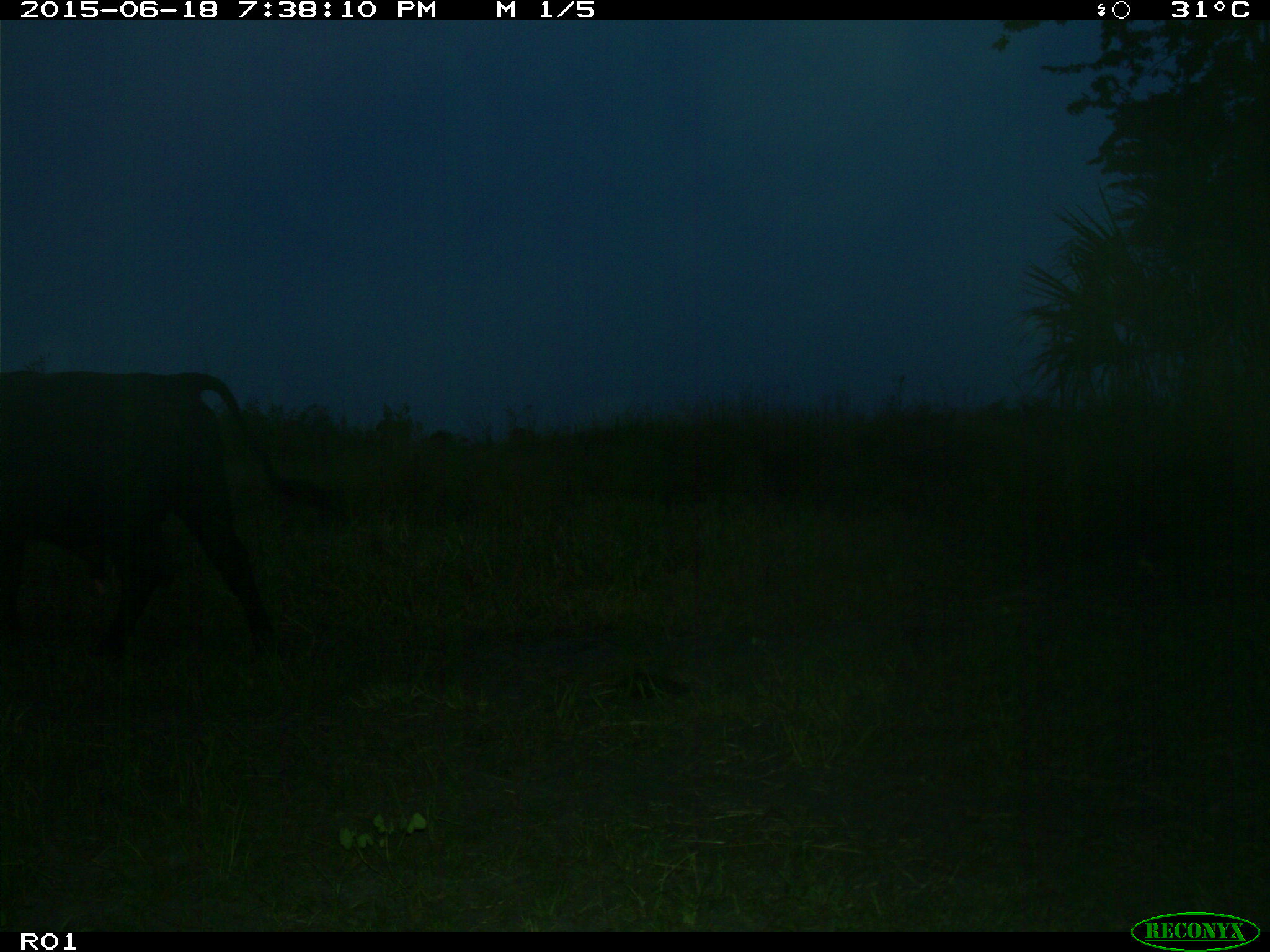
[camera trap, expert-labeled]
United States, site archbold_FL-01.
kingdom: Animalia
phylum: Chordata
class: Mammalia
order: Artiodactyla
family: Bovidae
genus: Bos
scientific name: Bos taurus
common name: domestic cow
Bos taurus (domestic cow).